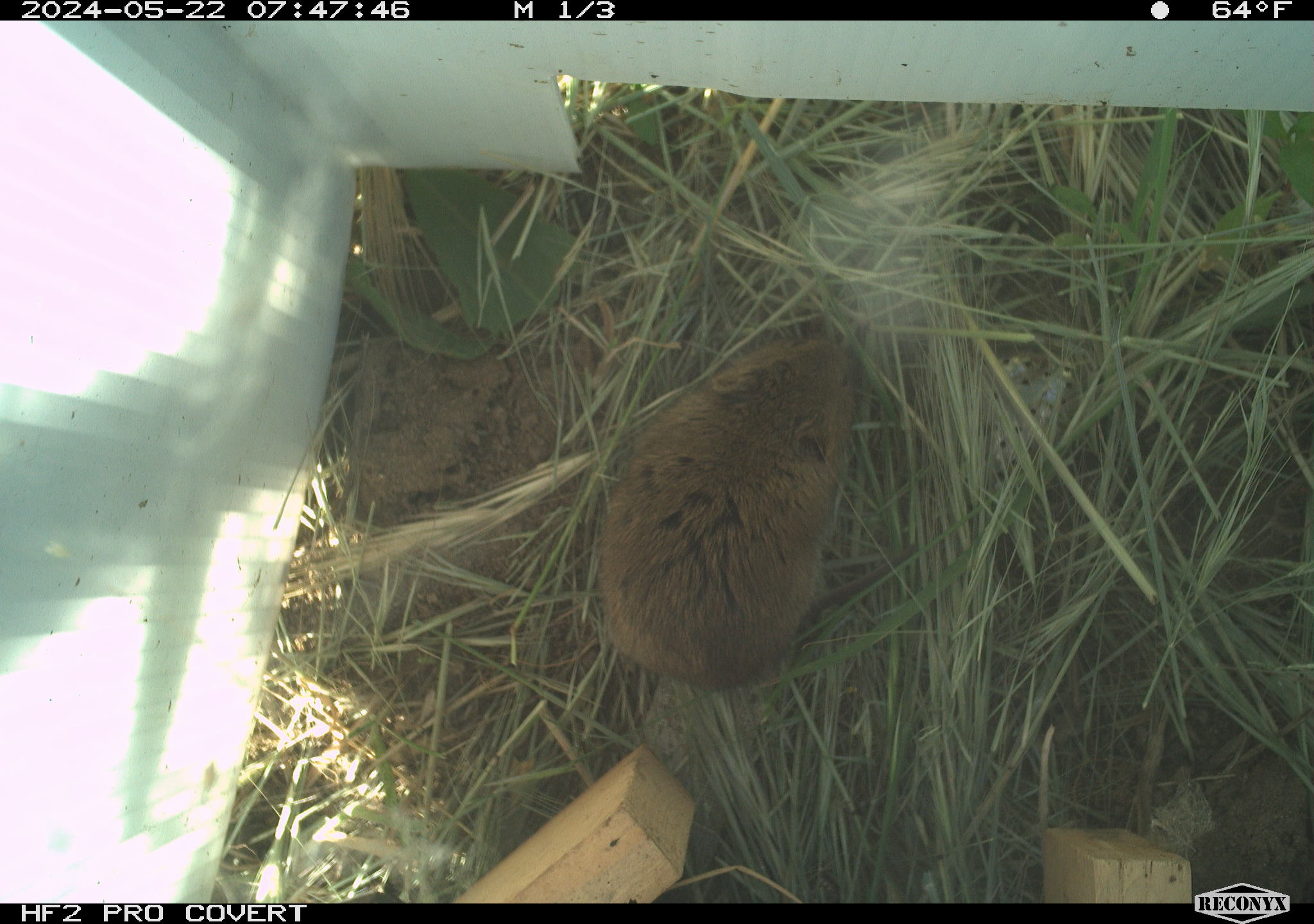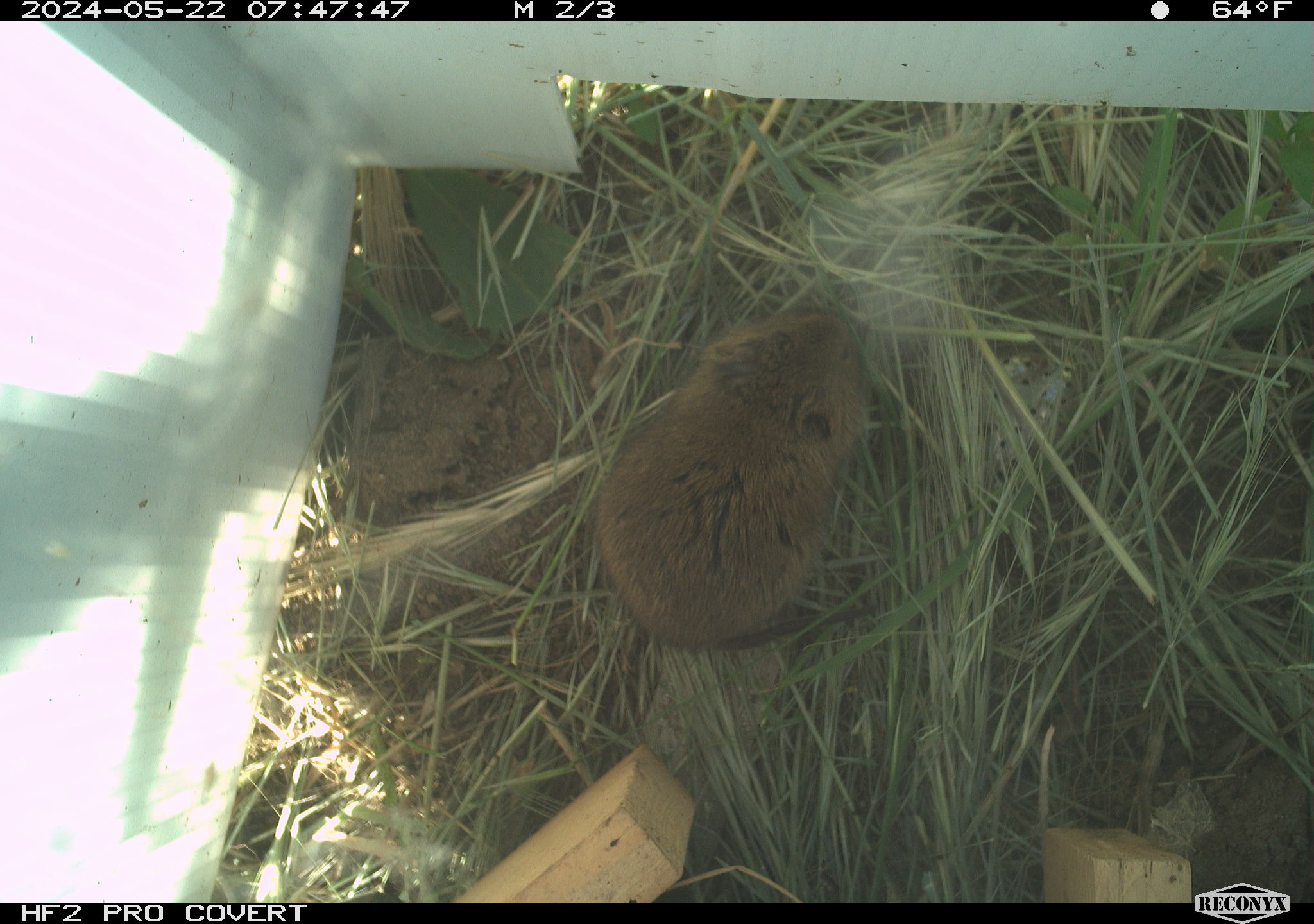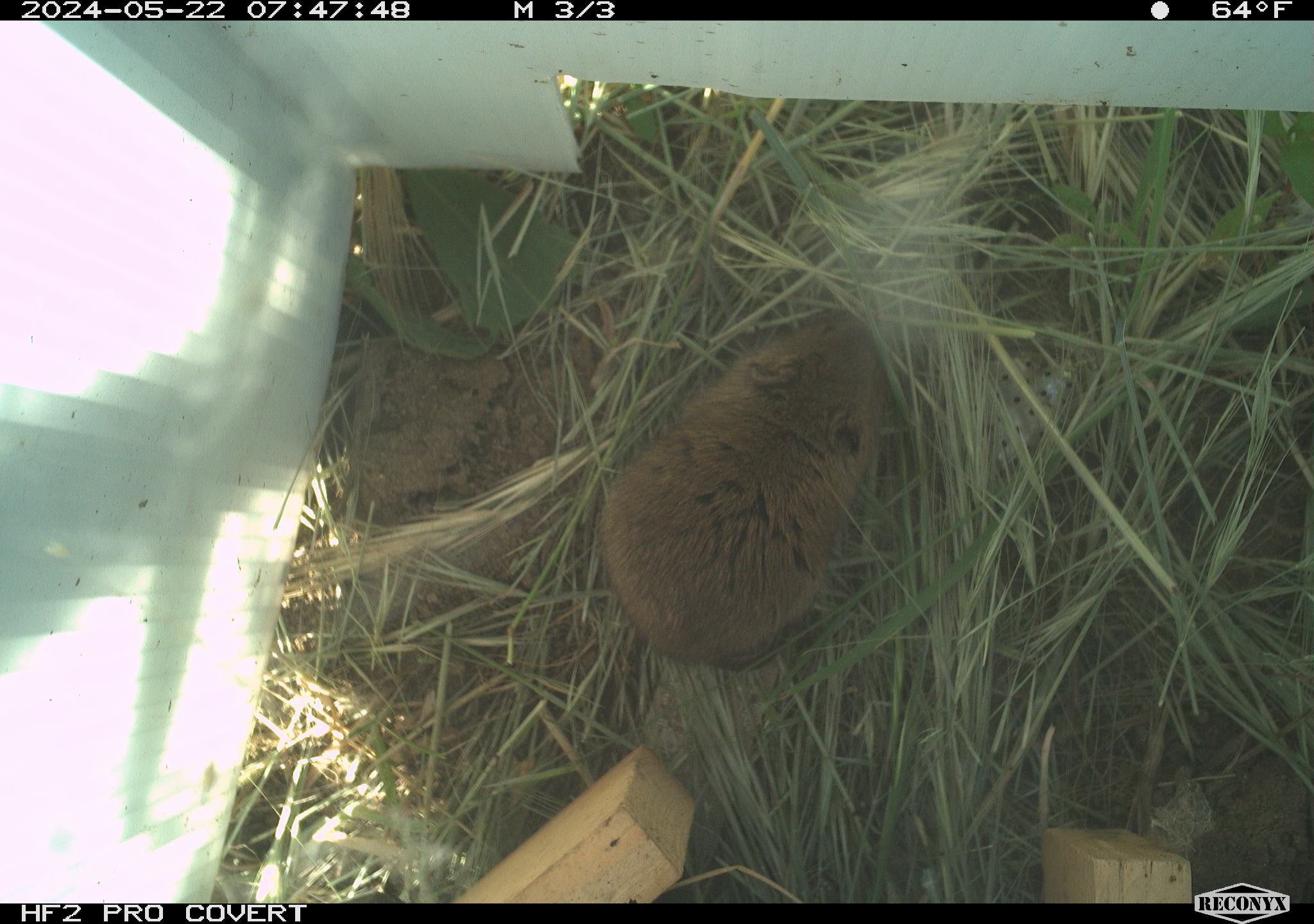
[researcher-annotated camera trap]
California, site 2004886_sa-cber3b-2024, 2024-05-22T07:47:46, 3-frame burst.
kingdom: Animalia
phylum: Chordata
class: Mammalia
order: Rodentia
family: Cricetidae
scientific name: Arvicolinae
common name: voles, lemmings, and muskrats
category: arvicolinae subfamily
Arvicolinae subfamily (voles, lemmings, and muskrats) (Arvicolinae).